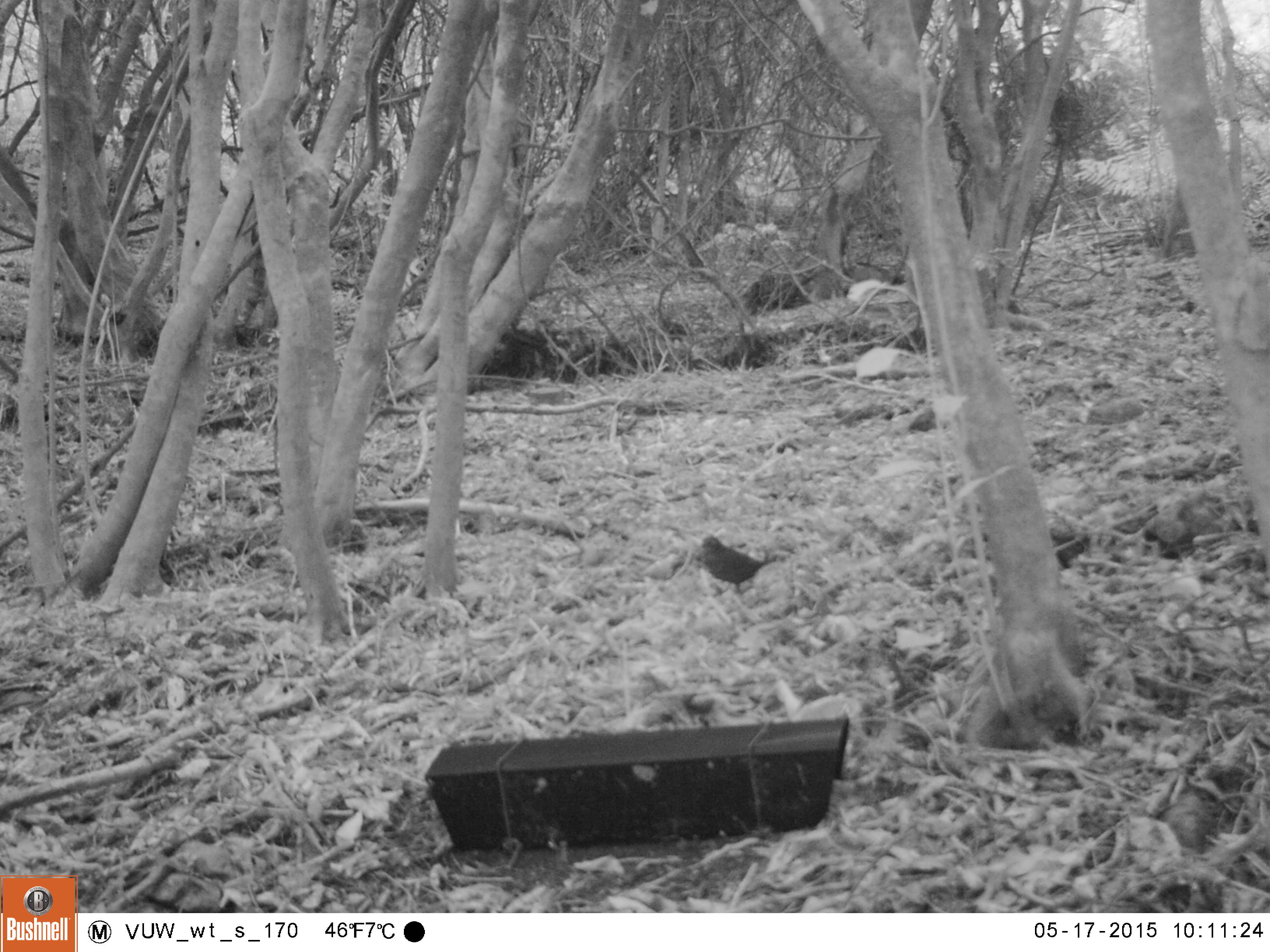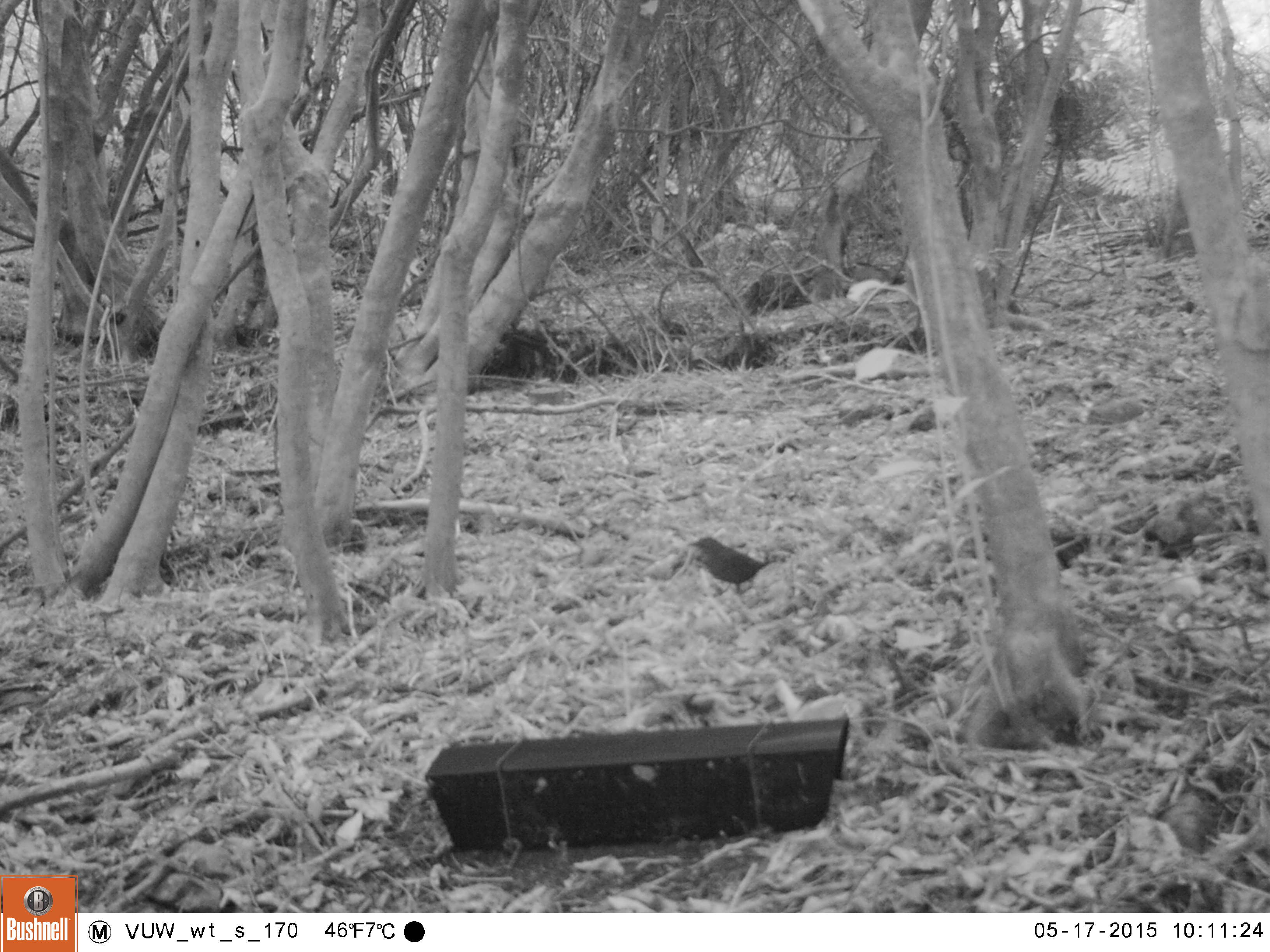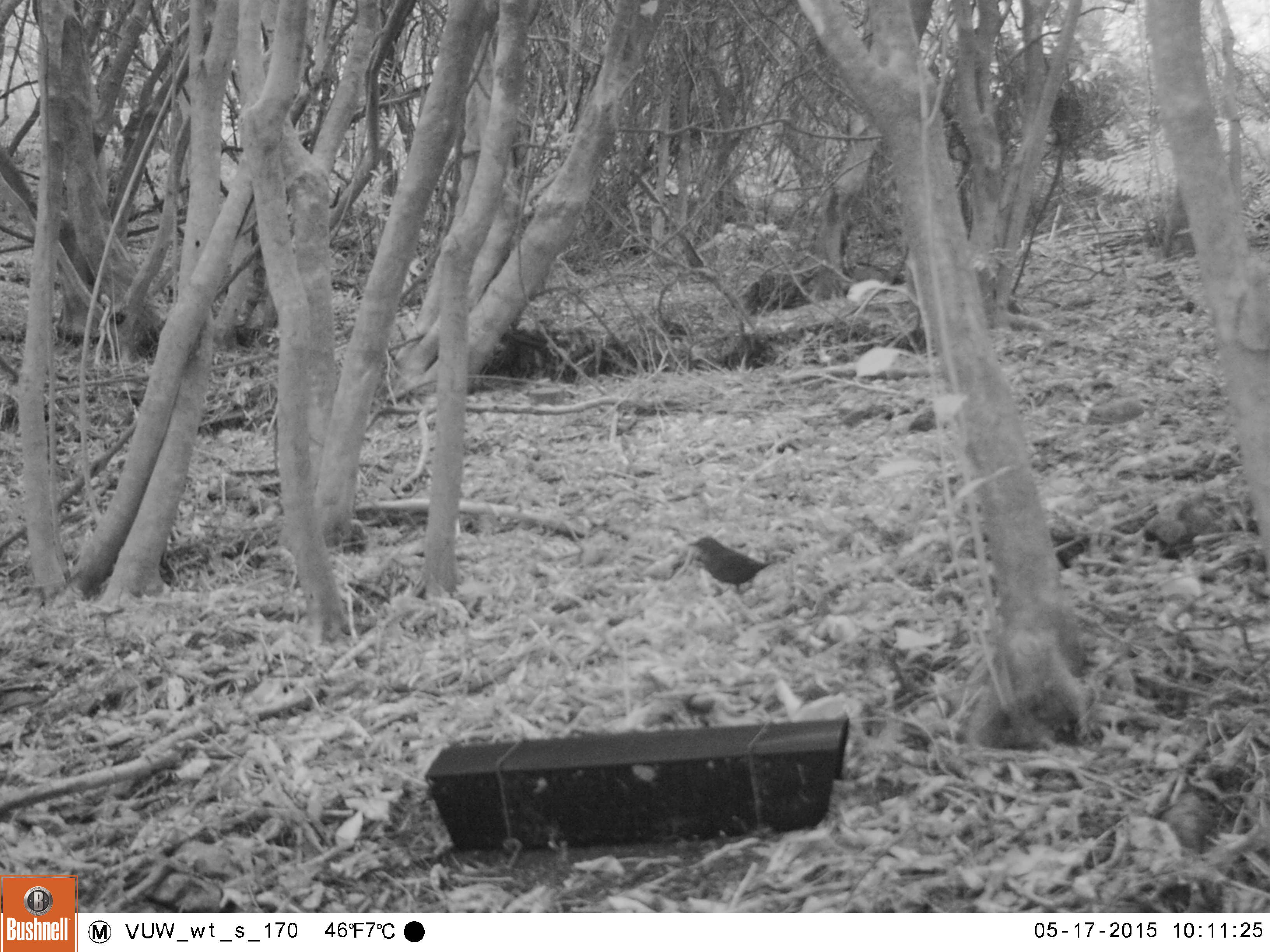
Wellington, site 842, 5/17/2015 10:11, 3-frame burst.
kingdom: Animalia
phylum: Chordata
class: Aves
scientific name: Aves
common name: bird